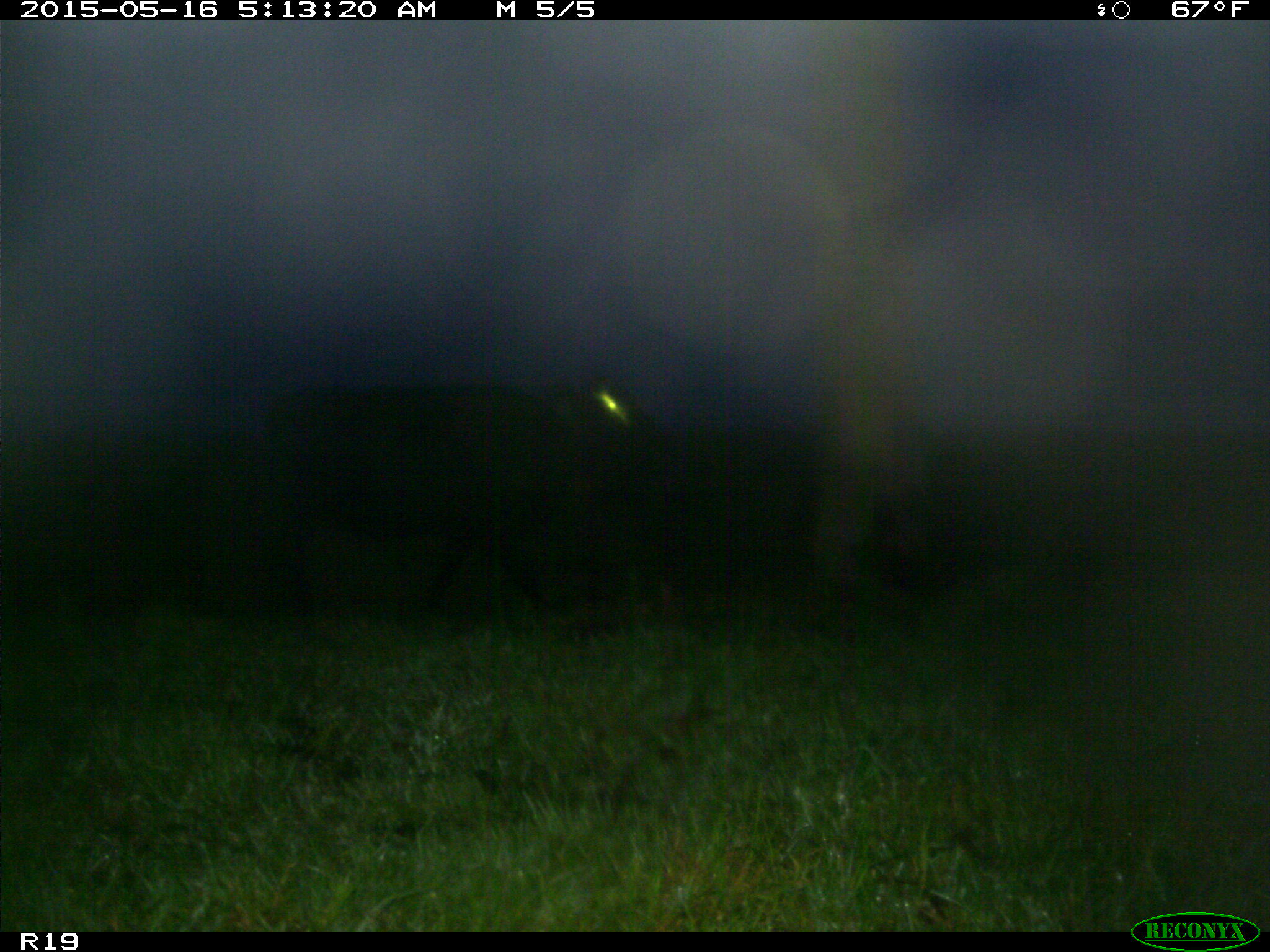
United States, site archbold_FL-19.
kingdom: Animalia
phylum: Chordata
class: Mammalia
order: Artiodactyla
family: Bovidae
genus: Bos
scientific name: Bos taurus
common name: domestic cow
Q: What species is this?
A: Bos taurus (domestic cow).